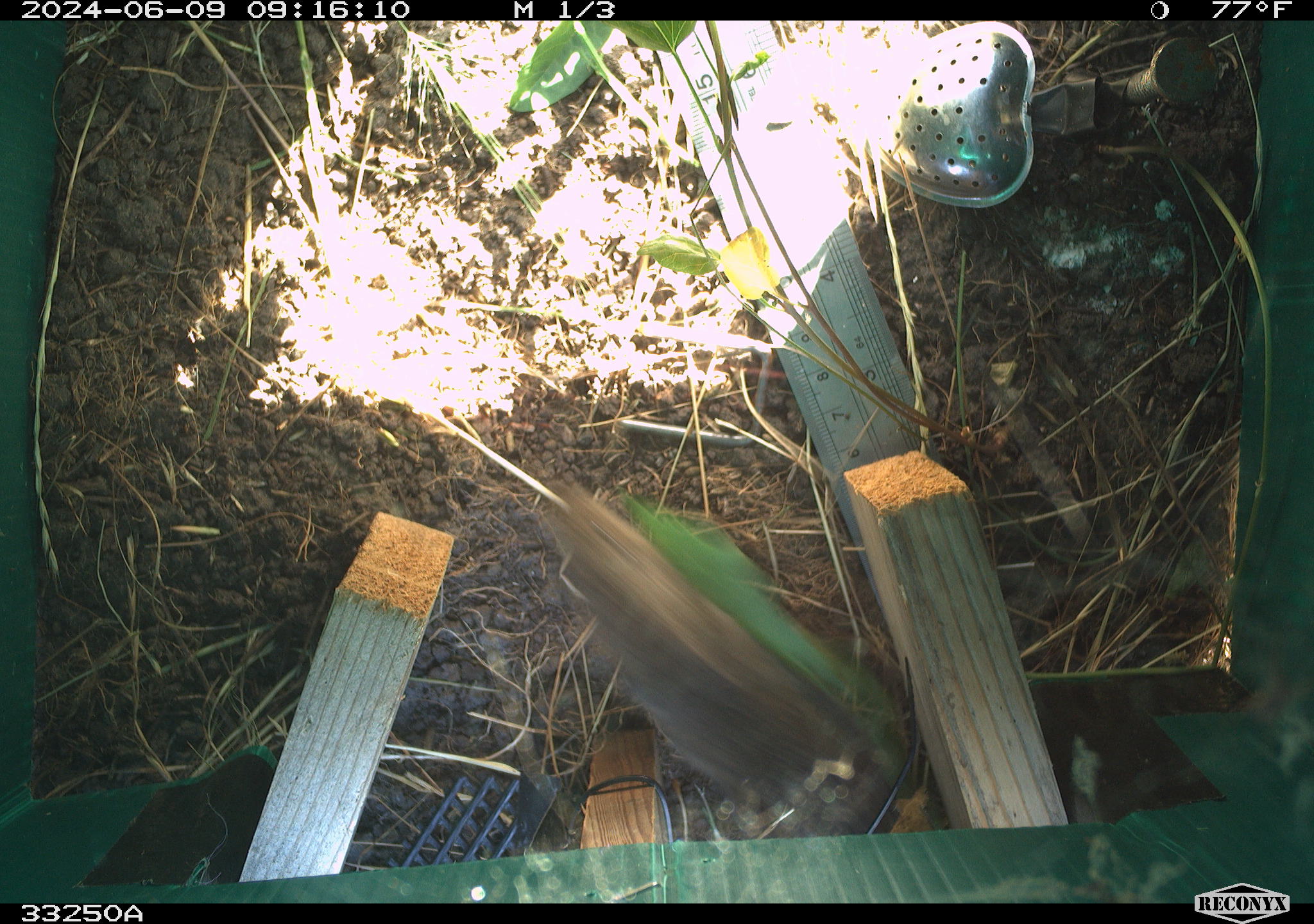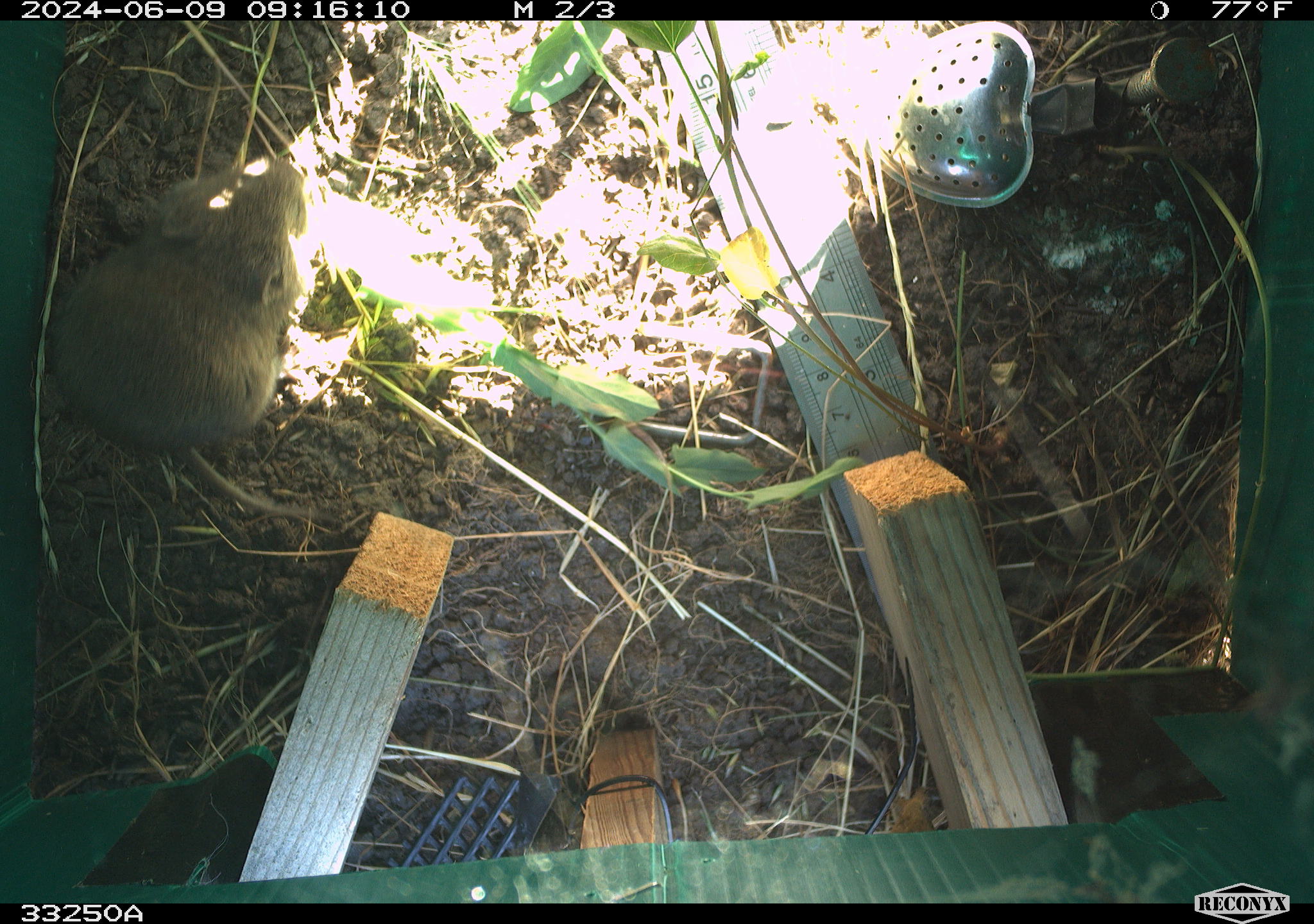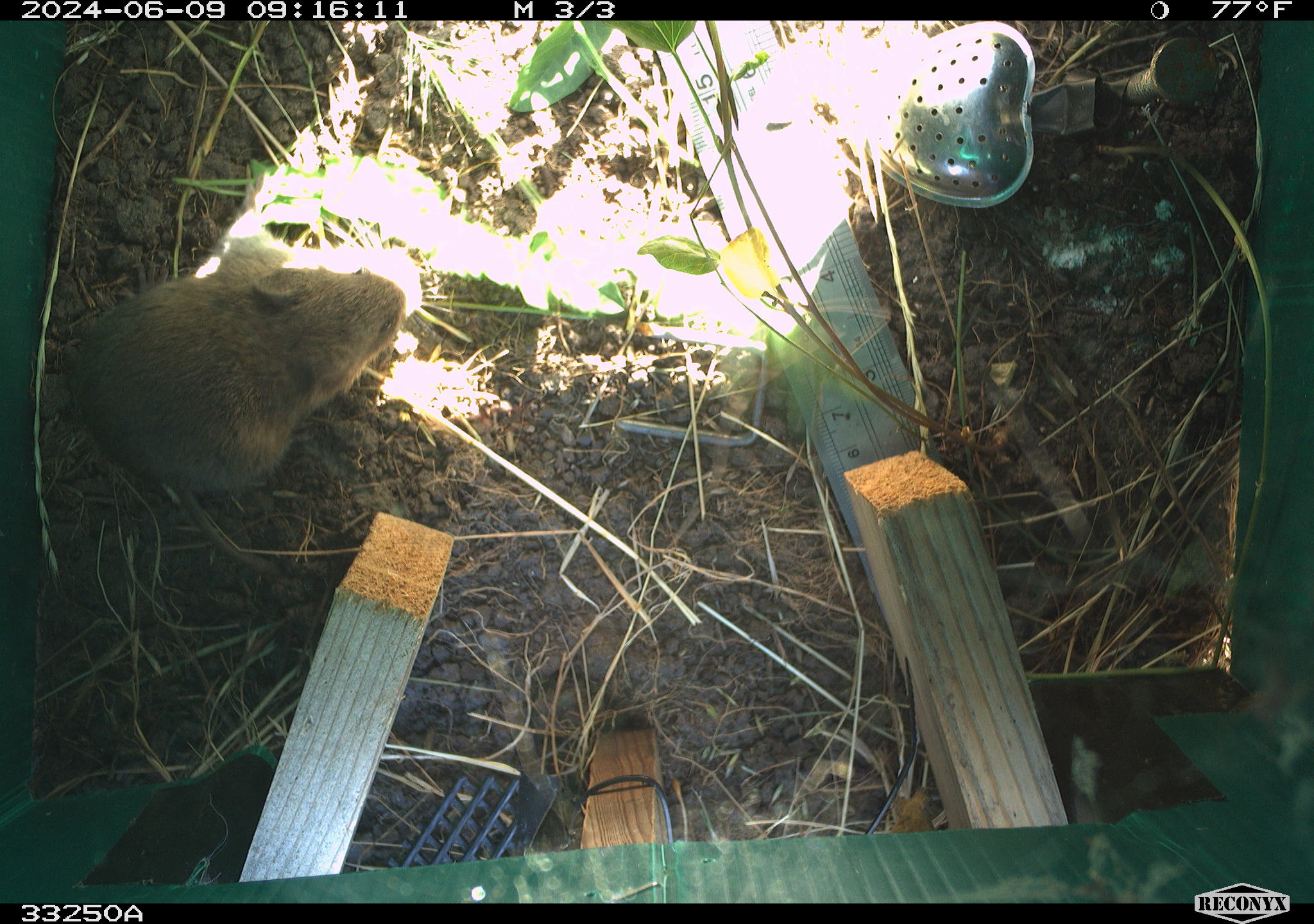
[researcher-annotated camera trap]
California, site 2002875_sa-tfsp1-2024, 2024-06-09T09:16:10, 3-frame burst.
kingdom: Animalia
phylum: Chordata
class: Mammalia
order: Rodentia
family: Cricetidae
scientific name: Arvicolinae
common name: voles, lemmings, and muskrats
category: arvicolinae subfamily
Arvicolinae subfamily (voles, lemmings, and muskrats) (Arvicolinae).